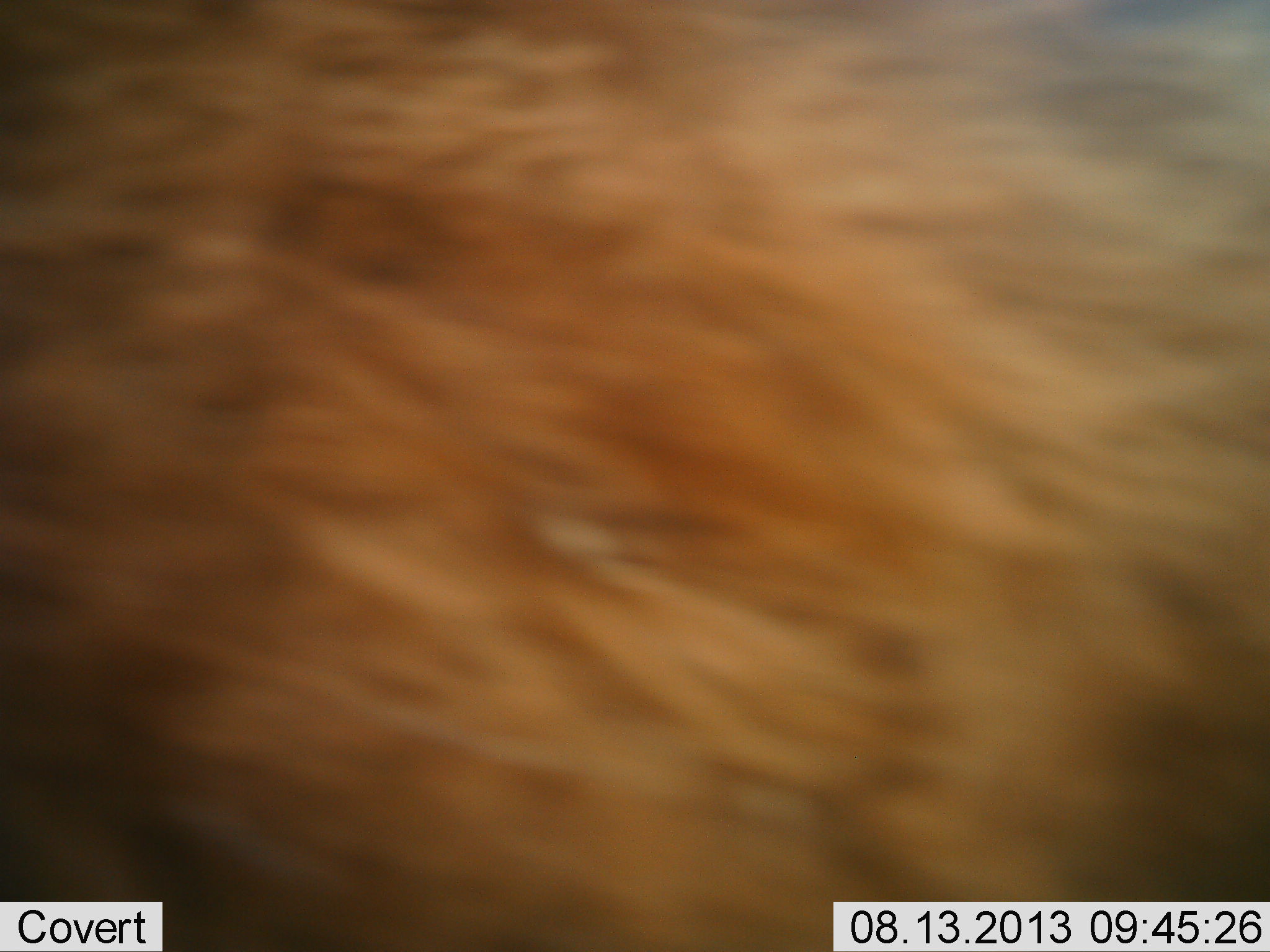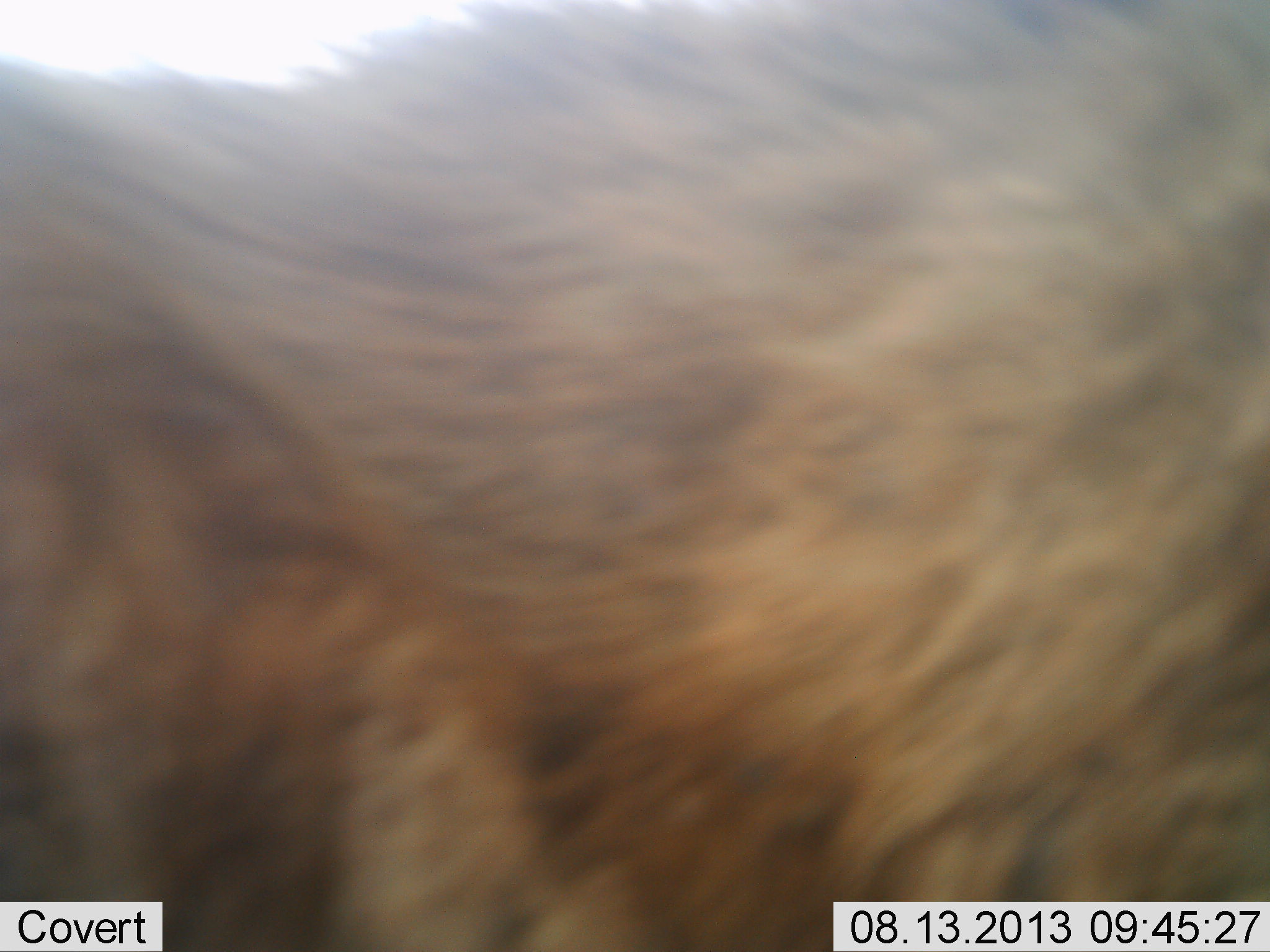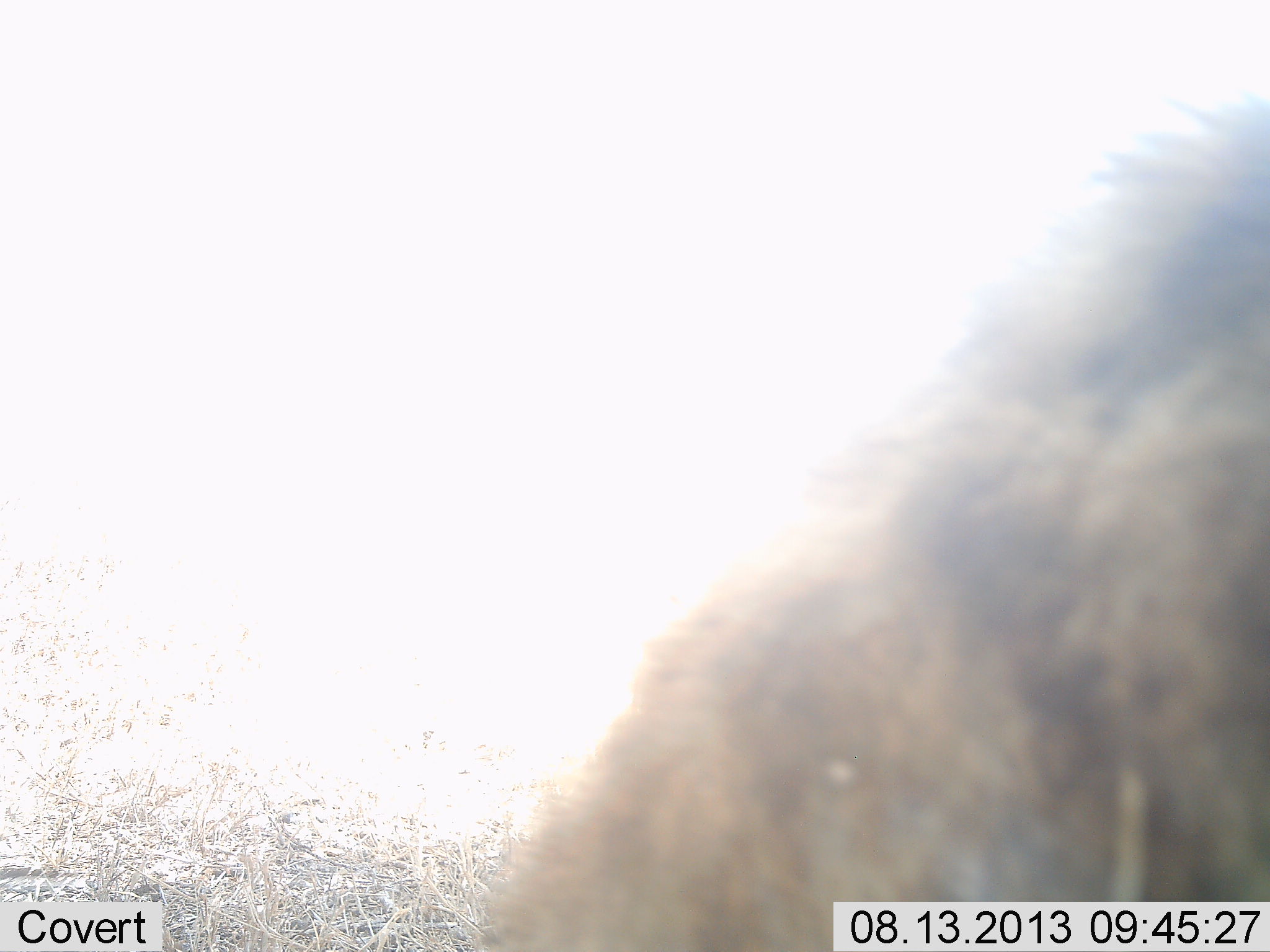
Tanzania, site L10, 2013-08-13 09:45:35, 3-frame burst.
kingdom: Animalia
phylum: Chordata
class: Mammalia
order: Carnivora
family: Hyaenidae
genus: Crocuta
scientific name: Crocuta crocuta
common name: spotted hyena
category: hyenaspotted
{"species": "hyenaspotted (spotted hyena) (Crocuta crocuta)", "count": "1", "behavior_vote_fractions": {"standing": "29%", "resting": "0%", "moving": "71%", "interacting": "0%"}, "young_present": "0%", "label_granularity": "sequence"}